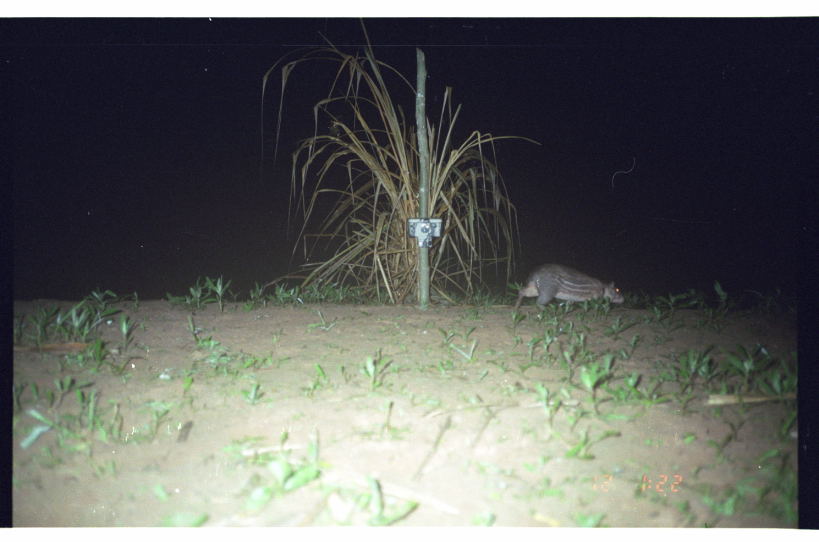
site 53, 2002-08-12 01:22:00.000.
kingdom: Animalia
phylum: Chordata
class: Mammalia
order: Rodentia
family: Cuniculidae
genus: Cuniculus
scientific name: Cuniculus paca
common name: spotted paca